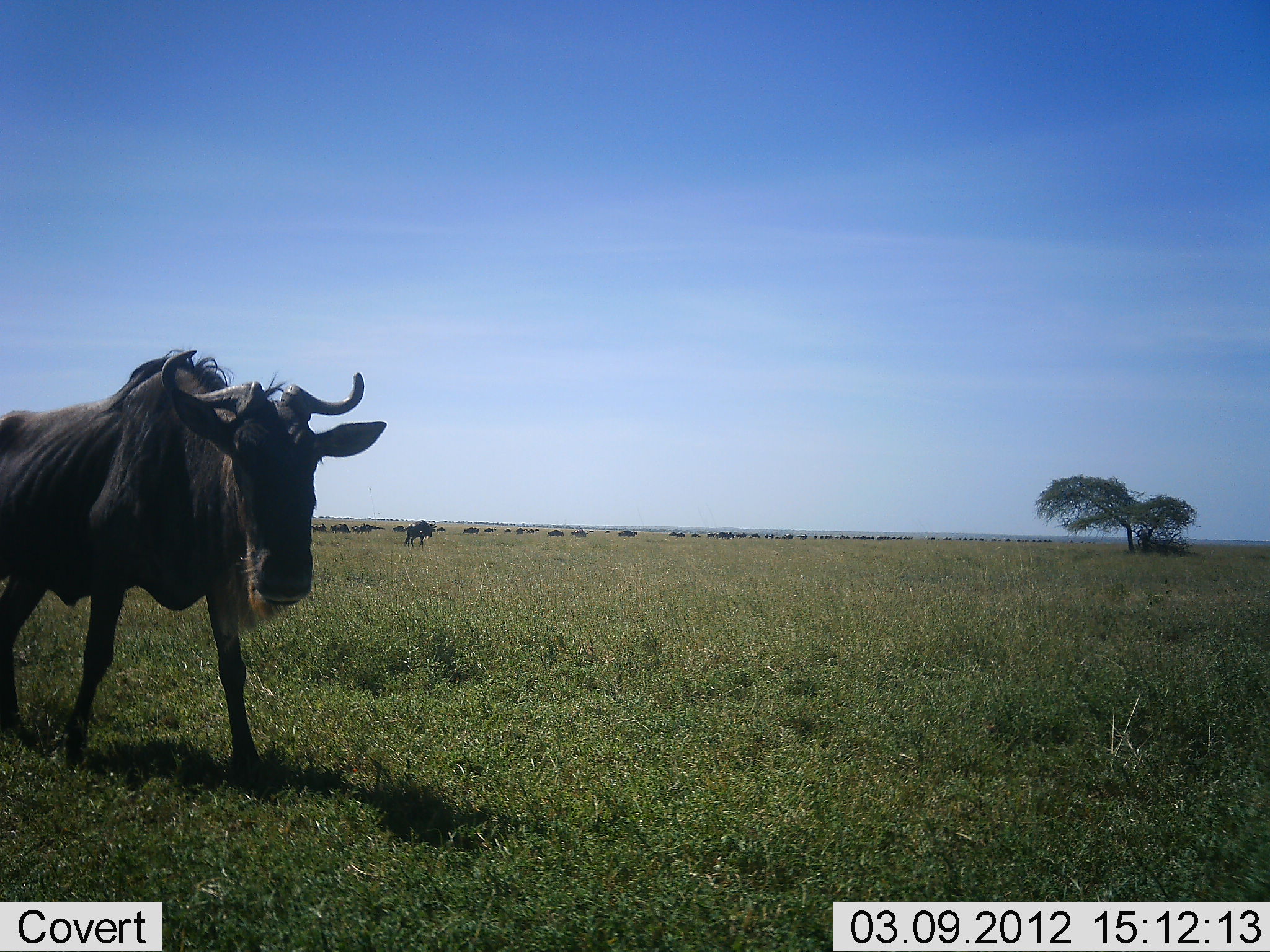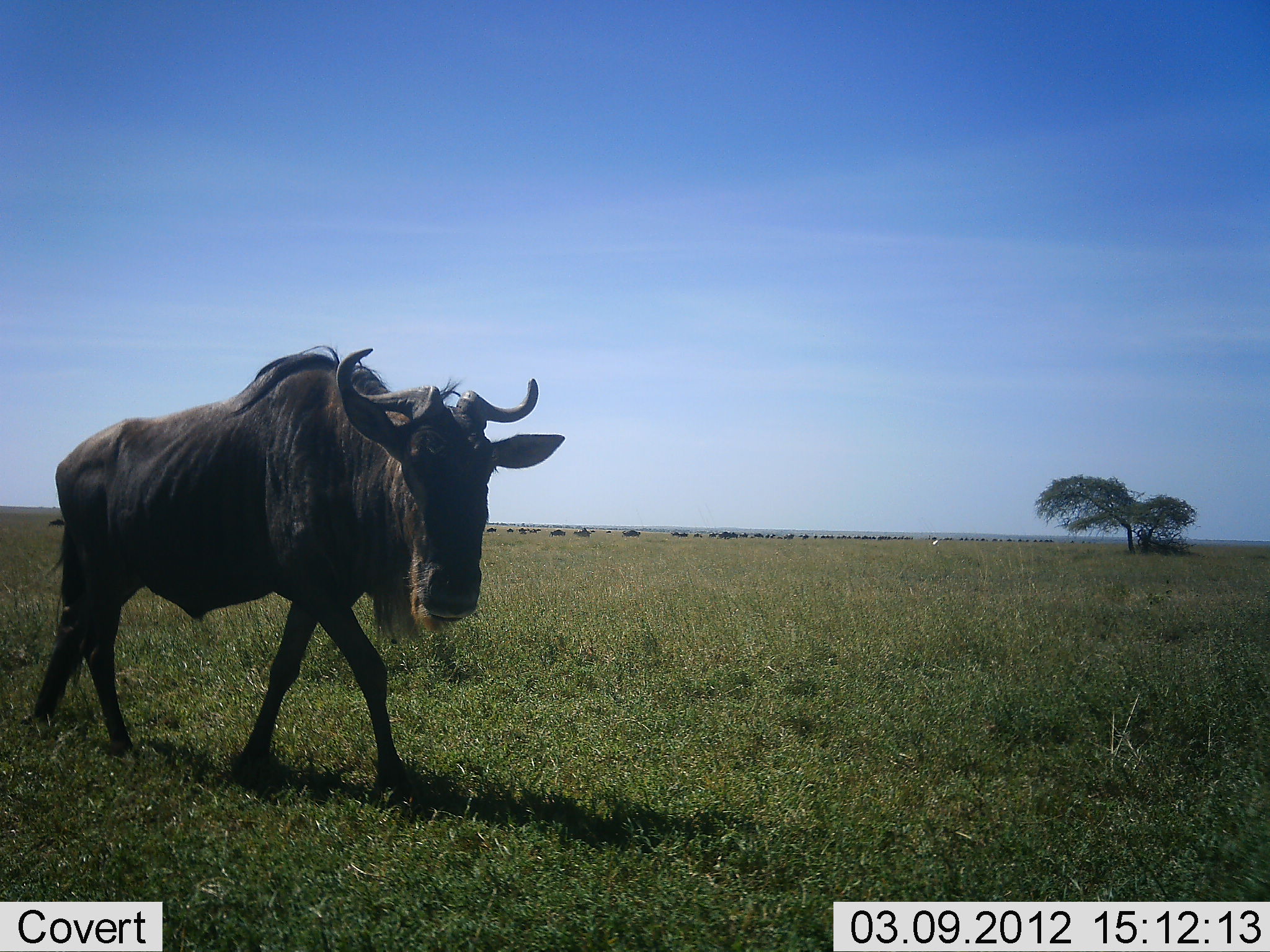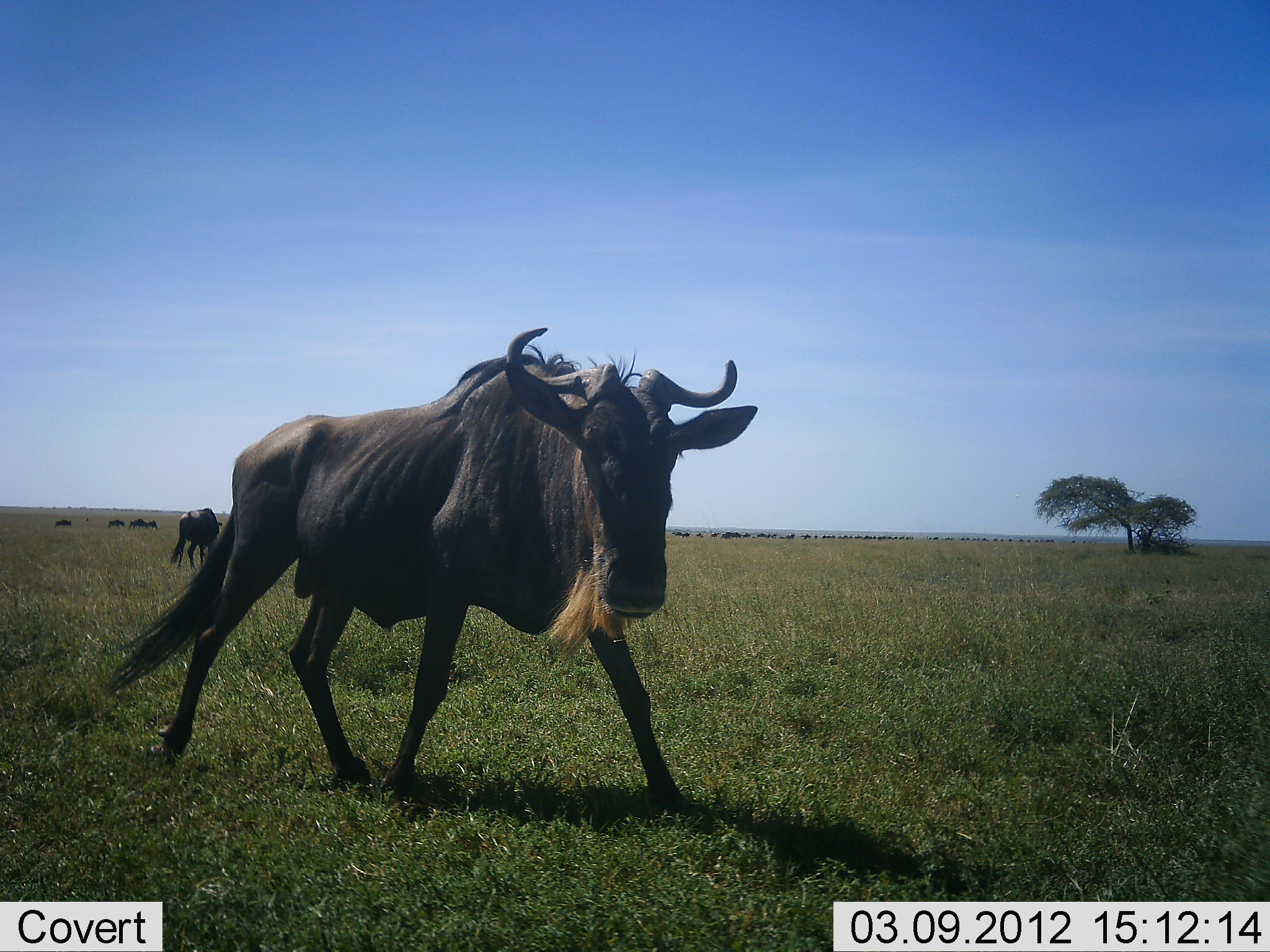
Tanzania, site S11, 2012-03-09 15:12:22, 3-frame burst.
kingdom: Animalia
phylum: Chordata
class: Mammalia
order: Artiodactyla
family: Bovidae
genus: Connochaetes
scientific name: Connochaetes taurinus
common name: blue wildebeest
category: wildebeest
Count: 11-50.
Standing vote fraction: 33%.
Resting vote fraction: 6%.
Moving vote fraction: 100%.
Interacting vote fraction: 0%.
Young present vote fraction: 0%.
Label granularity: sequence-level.